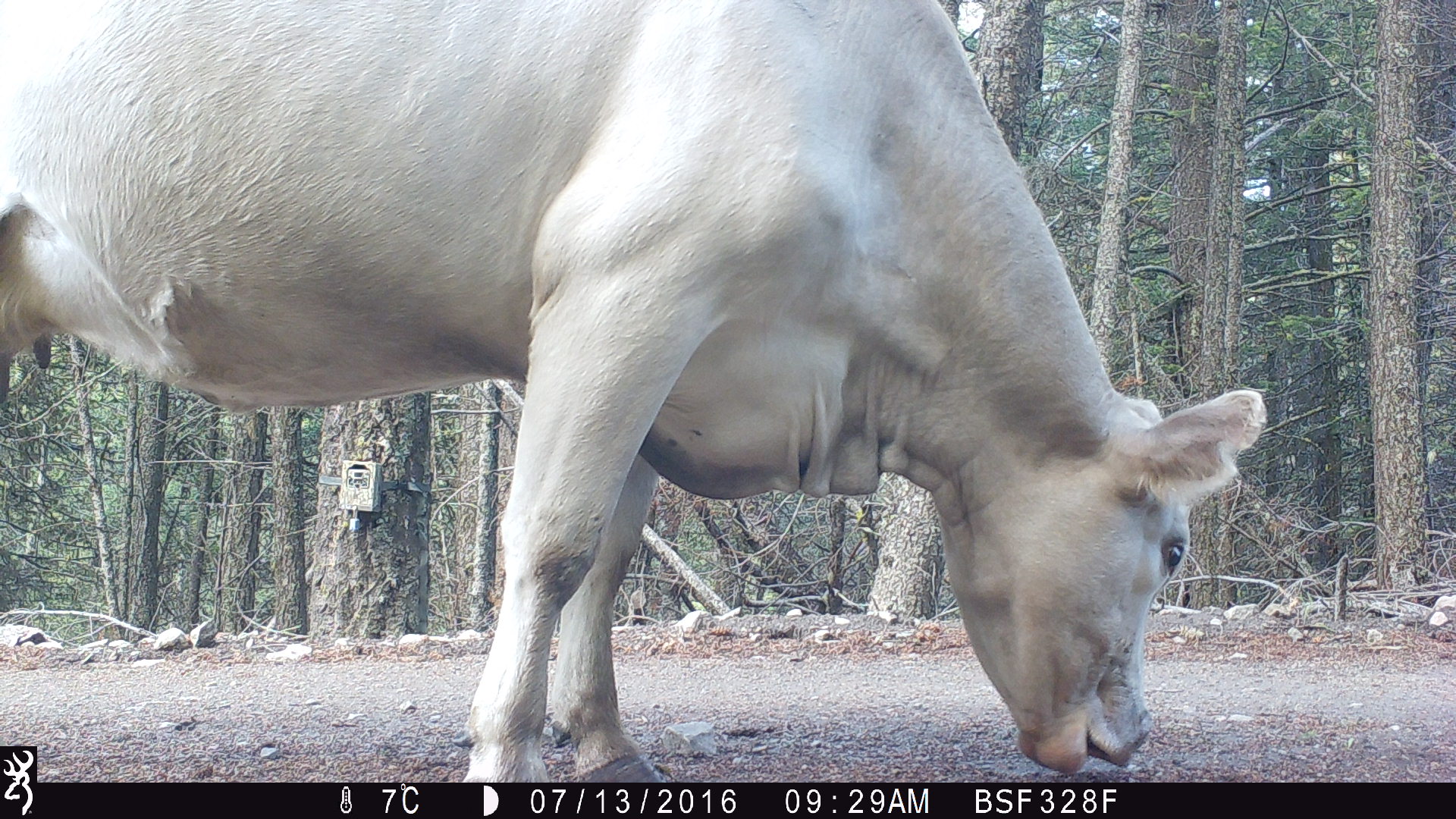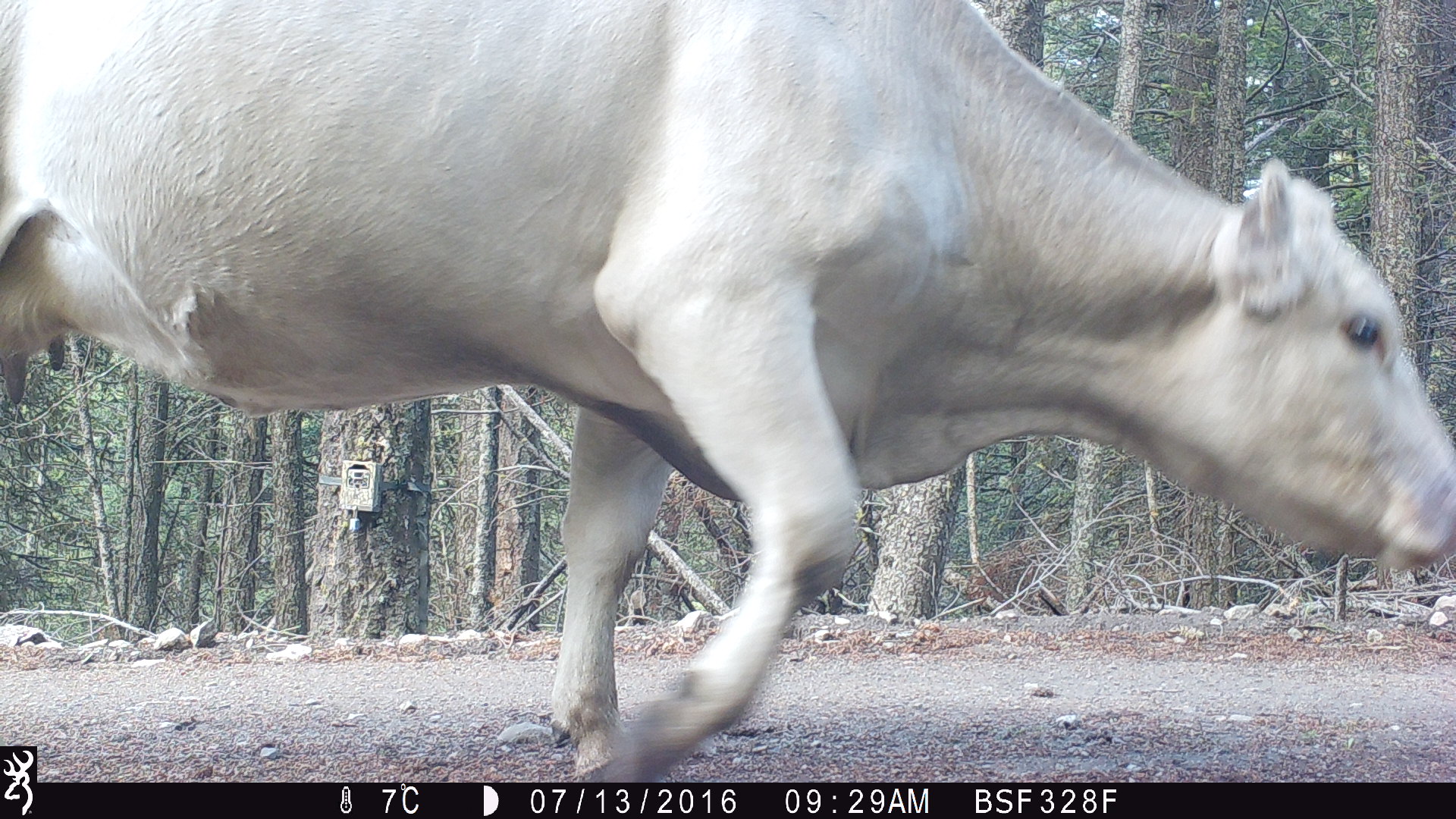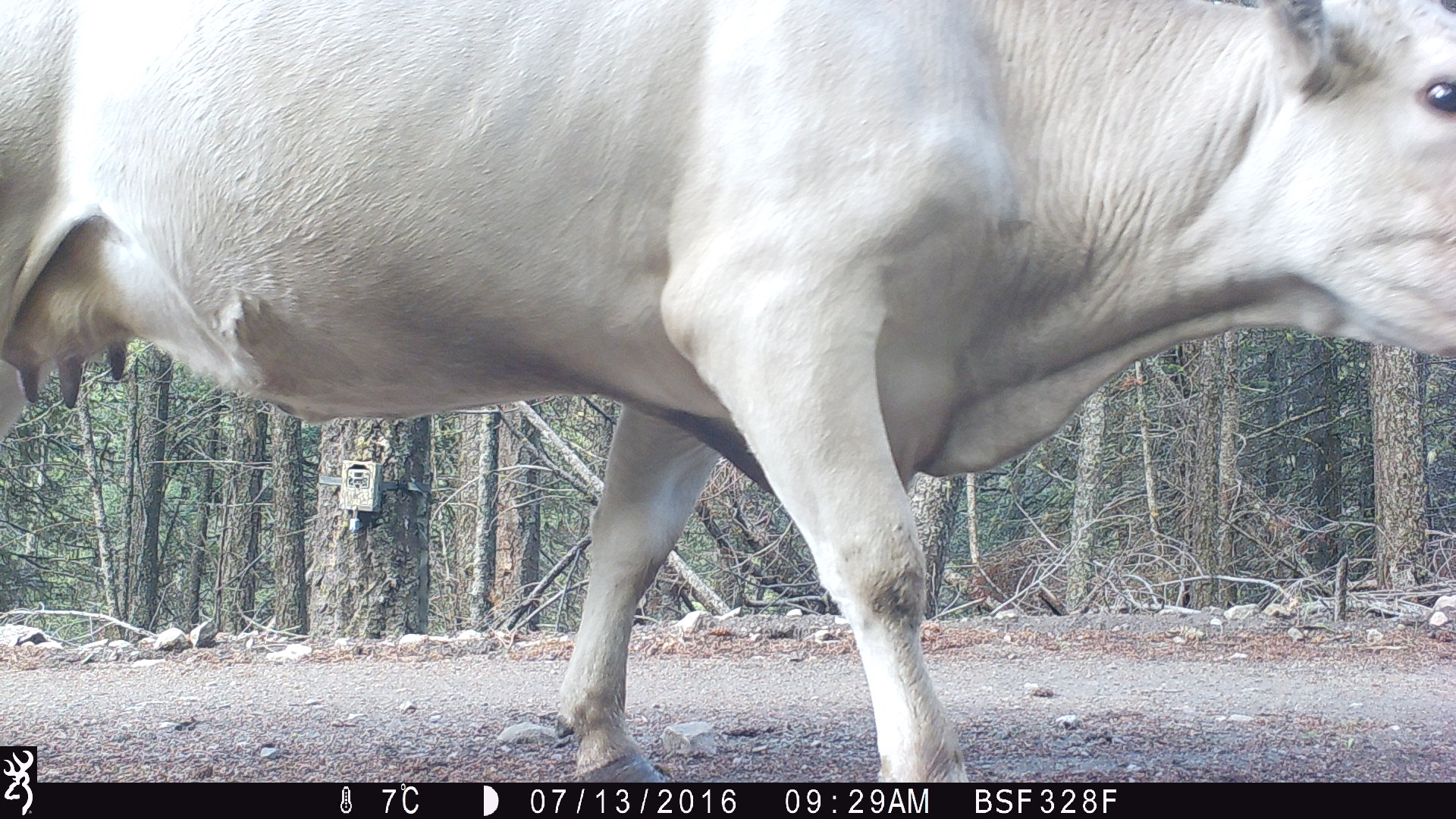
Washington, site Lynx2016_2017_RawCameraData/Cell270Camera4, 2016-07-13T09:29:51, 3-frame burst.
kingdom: Animalia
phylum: Chordata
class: Mammalia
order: Artiodactyla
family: Bovidae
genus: Bos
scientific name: Bos taurus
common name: domestic cattle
Domestic cattle (Bos taurus). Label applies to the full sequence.